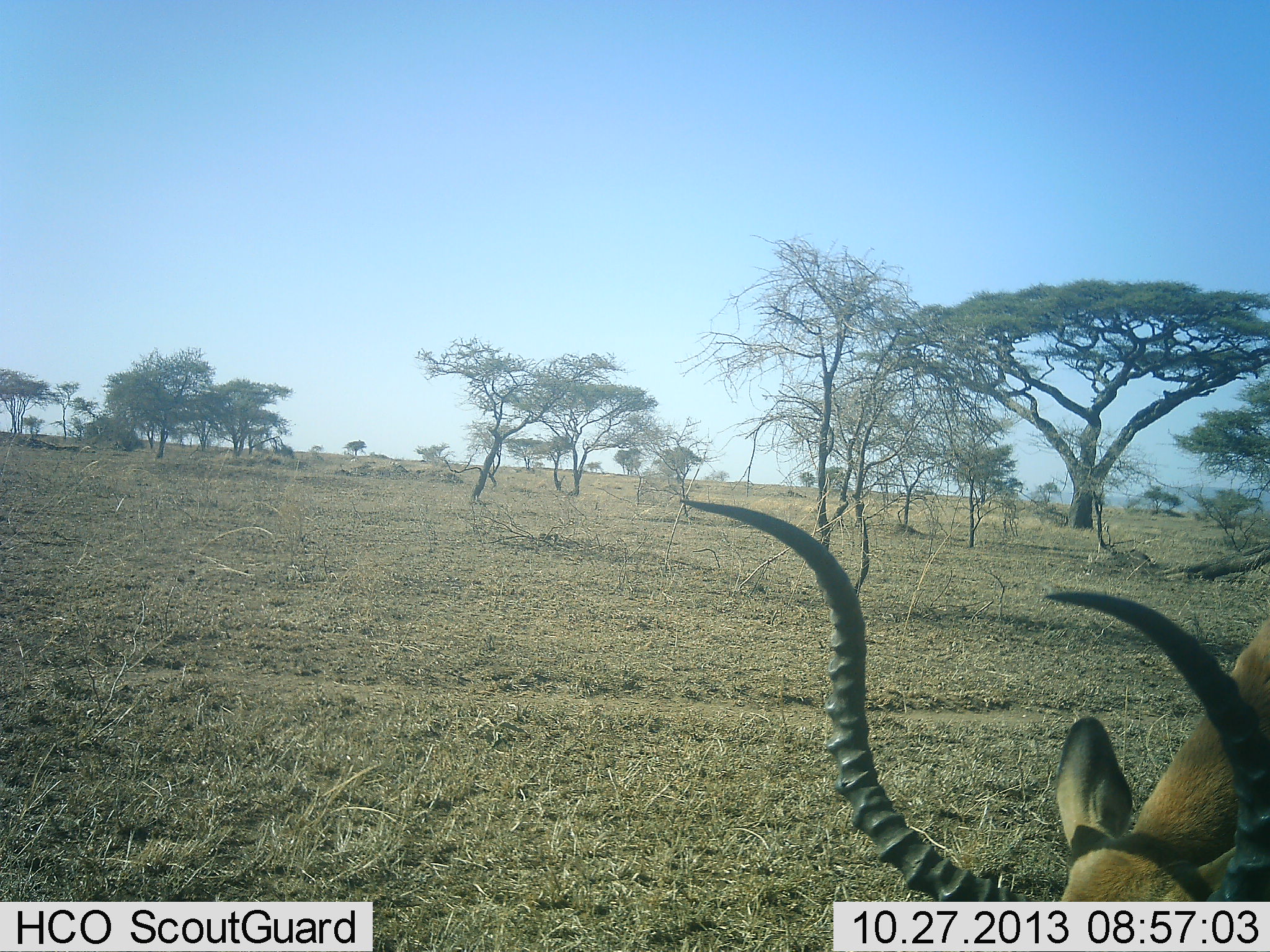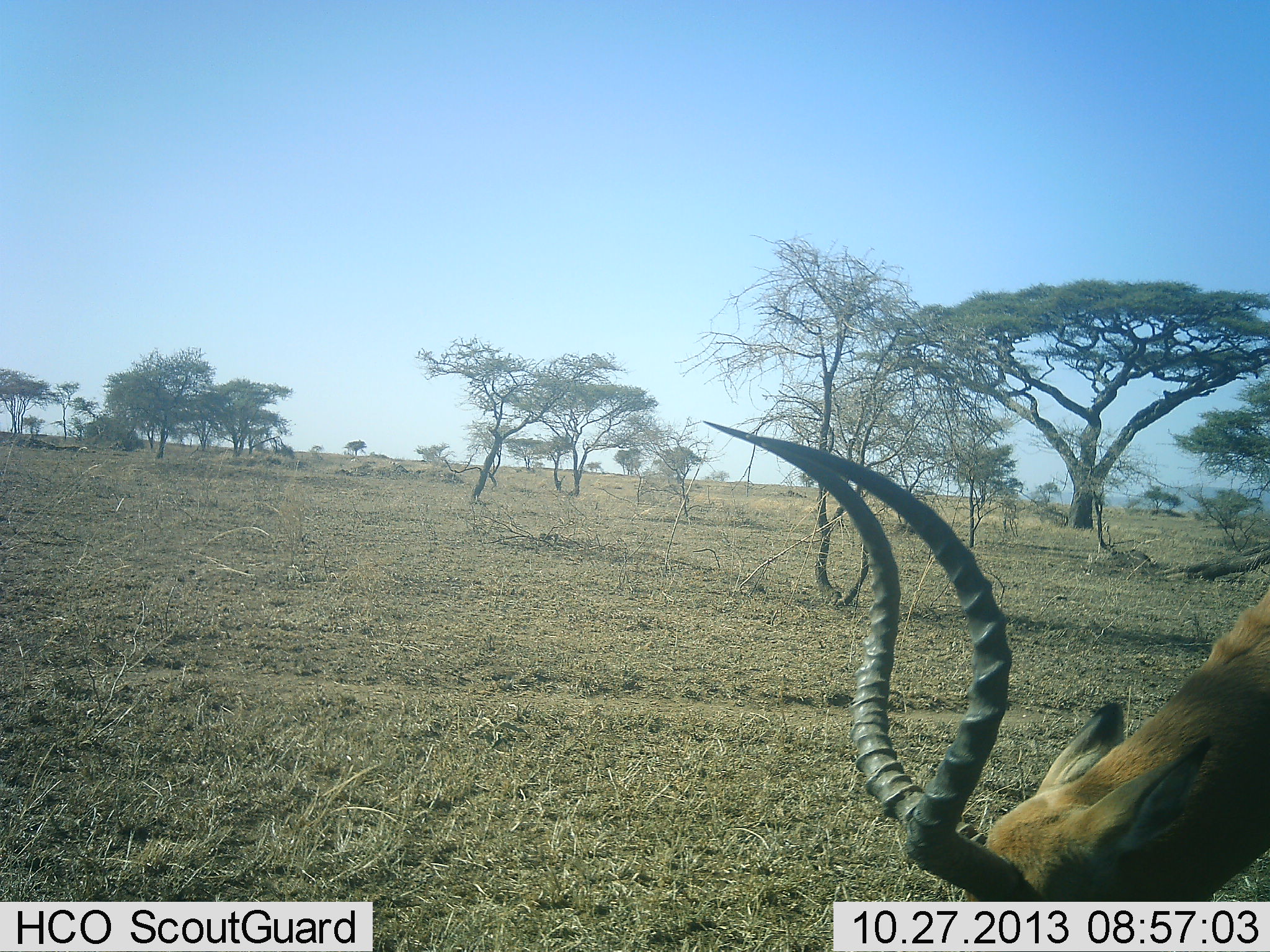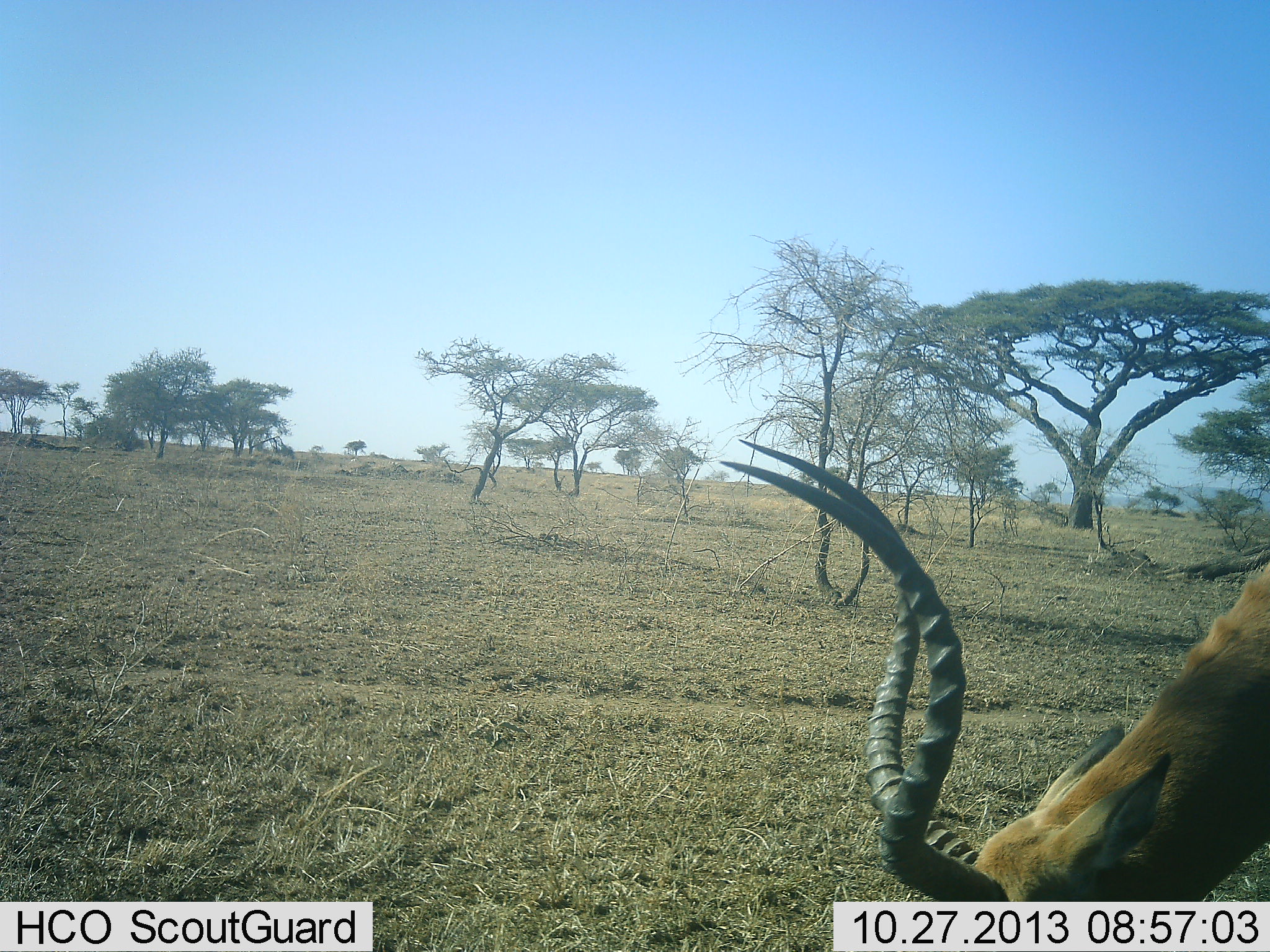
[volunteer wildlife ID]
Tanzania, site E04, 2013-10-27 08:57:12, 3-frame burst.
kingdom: Animalia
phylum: Chordata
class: Mammalia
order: Artiodactyla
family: Bovidae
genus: Aepyceros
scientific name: Aepyceros melampus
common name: impala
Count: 1.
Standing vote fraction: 21%.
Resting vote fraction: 0%.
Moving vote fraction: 0%.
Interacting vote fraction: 0%.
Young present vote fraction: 0%.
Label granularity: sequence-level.